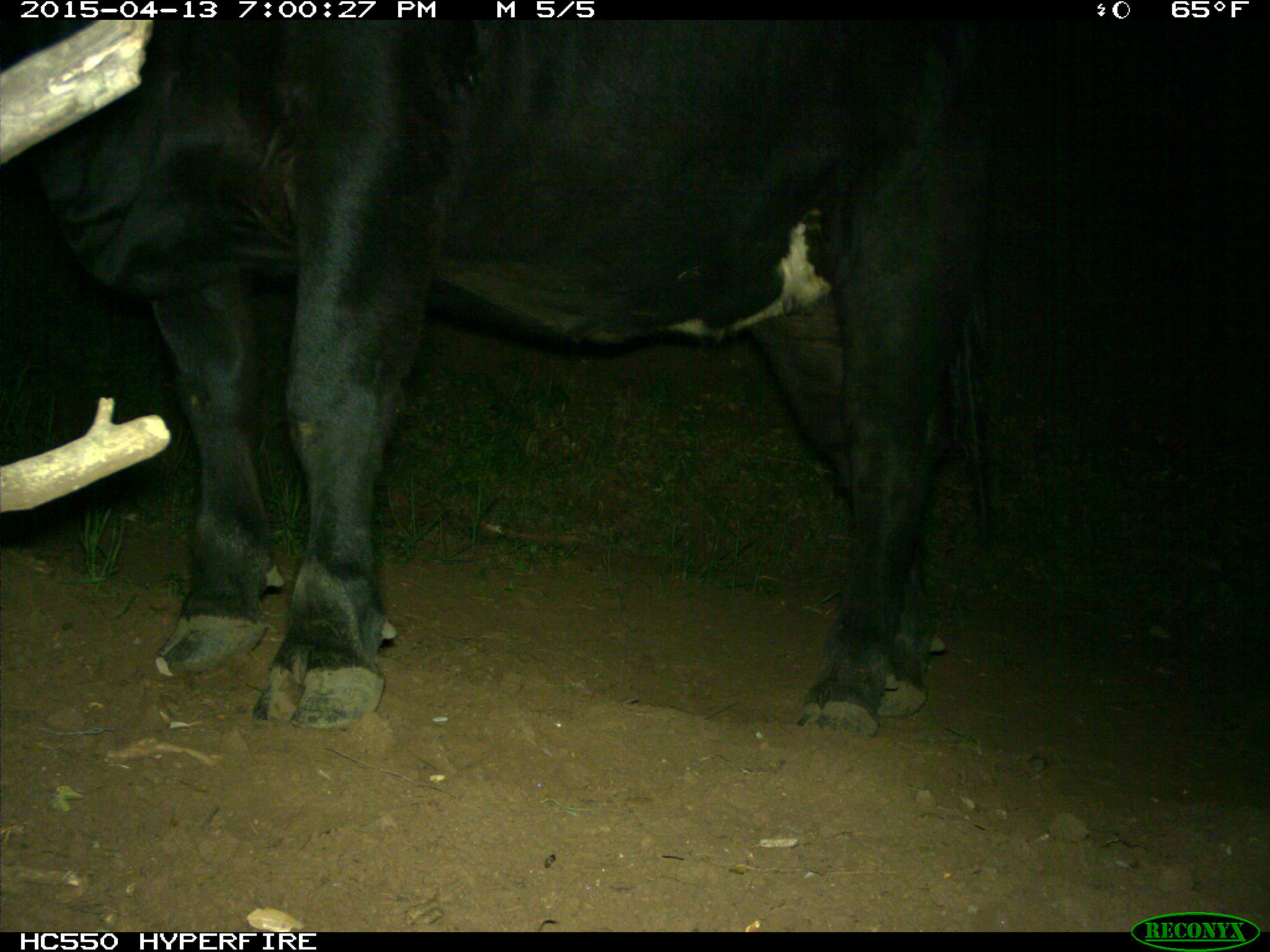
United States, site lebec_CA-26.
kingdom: Animalia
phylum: Chordata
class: Mammalia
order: Artiodactyla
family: Bovidae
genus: Bos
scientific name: Bos taurus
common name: domestic cow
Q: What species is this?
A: Bos taurus (domestic cow).